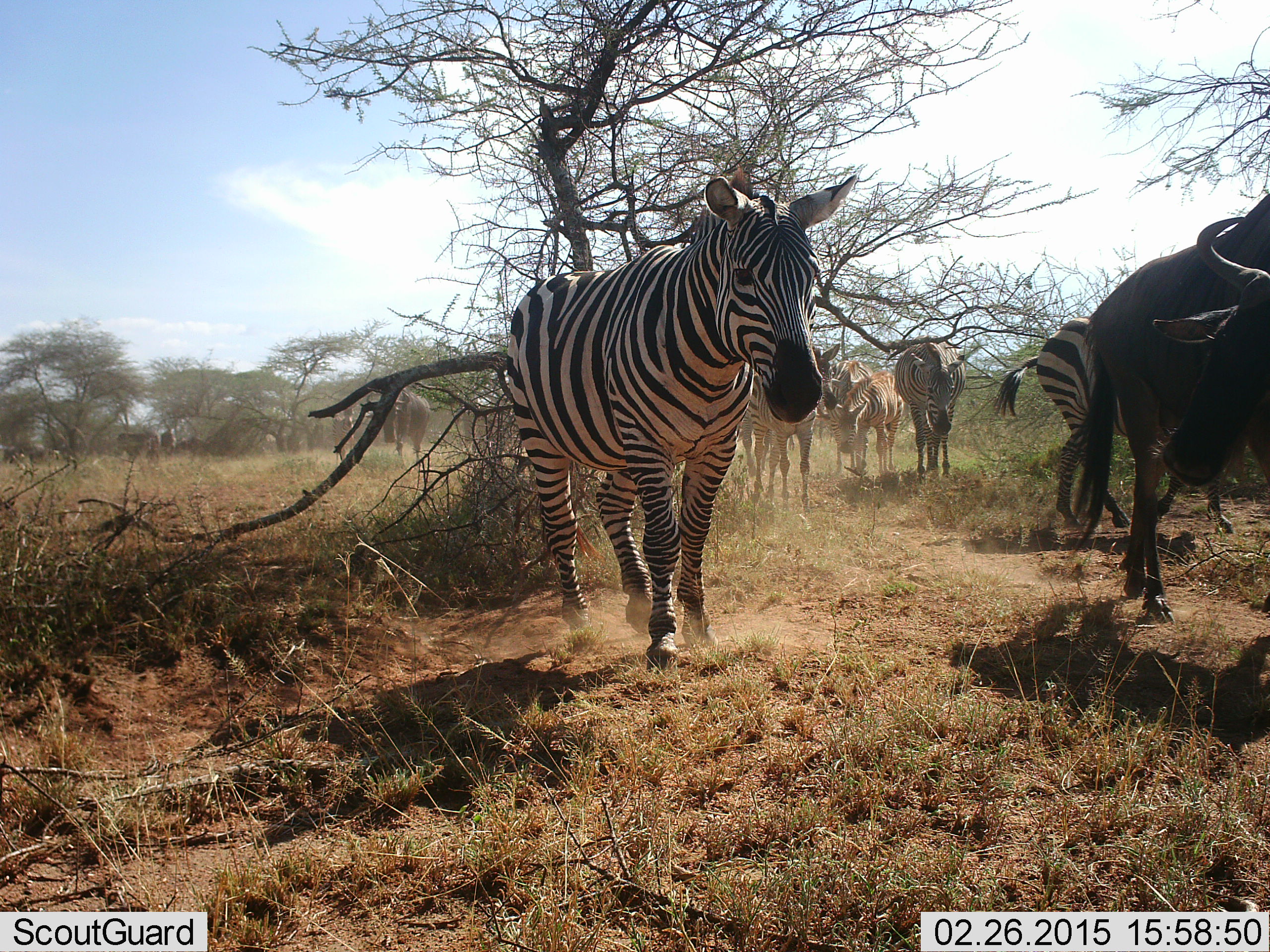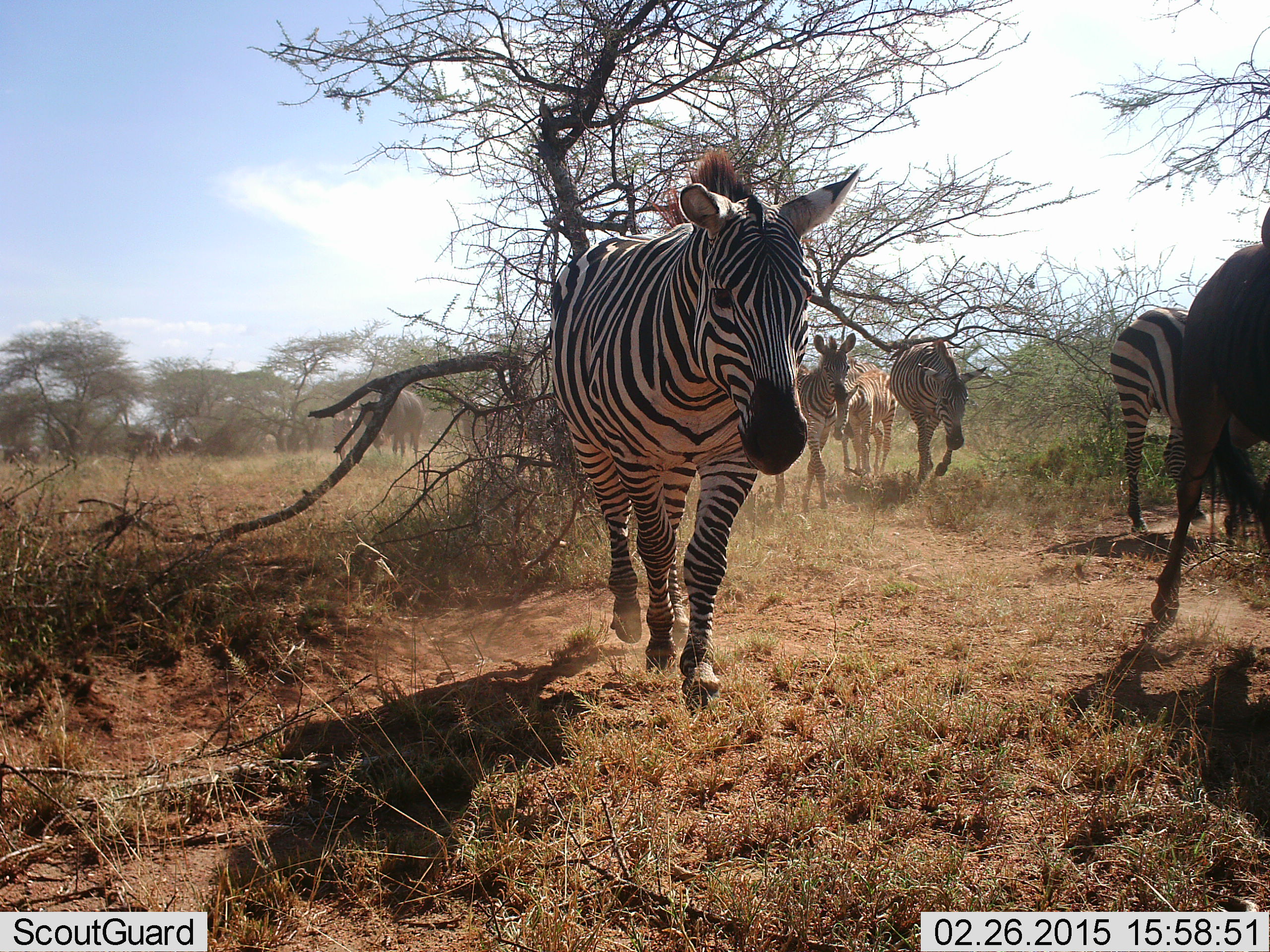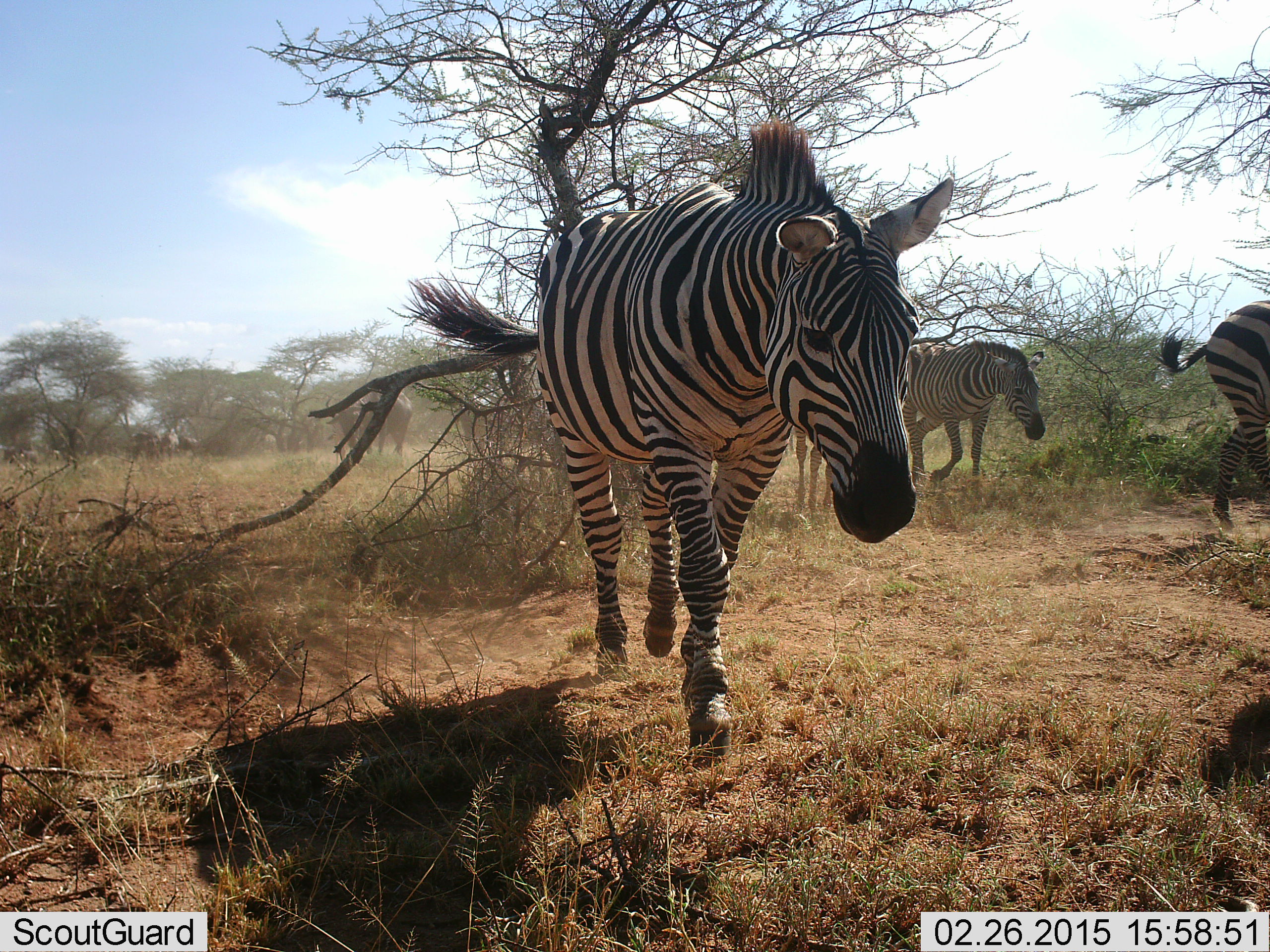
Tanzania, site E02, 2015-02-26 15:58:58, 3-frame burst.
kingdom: Animalia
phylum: Chordata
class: Mammalia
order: Artiodactyla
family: Bovidae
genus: Connochaetes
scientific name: Connochaetes taurinus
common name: blue wildebeest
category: wildebeest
Wildebeest (blue wildebeest) (Connochaetes taurinus), count 4. Behavior (volunteer vote fractions): standing 9%, resting 0%, moving 91%, interacting 0%. Young present (vote fraction): 0%. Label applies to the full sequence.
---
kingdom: Animalia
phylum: Chordata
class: Mammalia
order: Perissodactyla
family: Equidae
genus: Equus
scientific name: Equus quagga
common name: plains zebra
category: zebra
Zebra (plains zebra) (Equus quagga), count 6. Behavior (volunteer vote fractions): standing 6%, resting 0%, moving 100%, interacting 0%. Young present (vote fraction): 0%. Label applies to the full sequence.